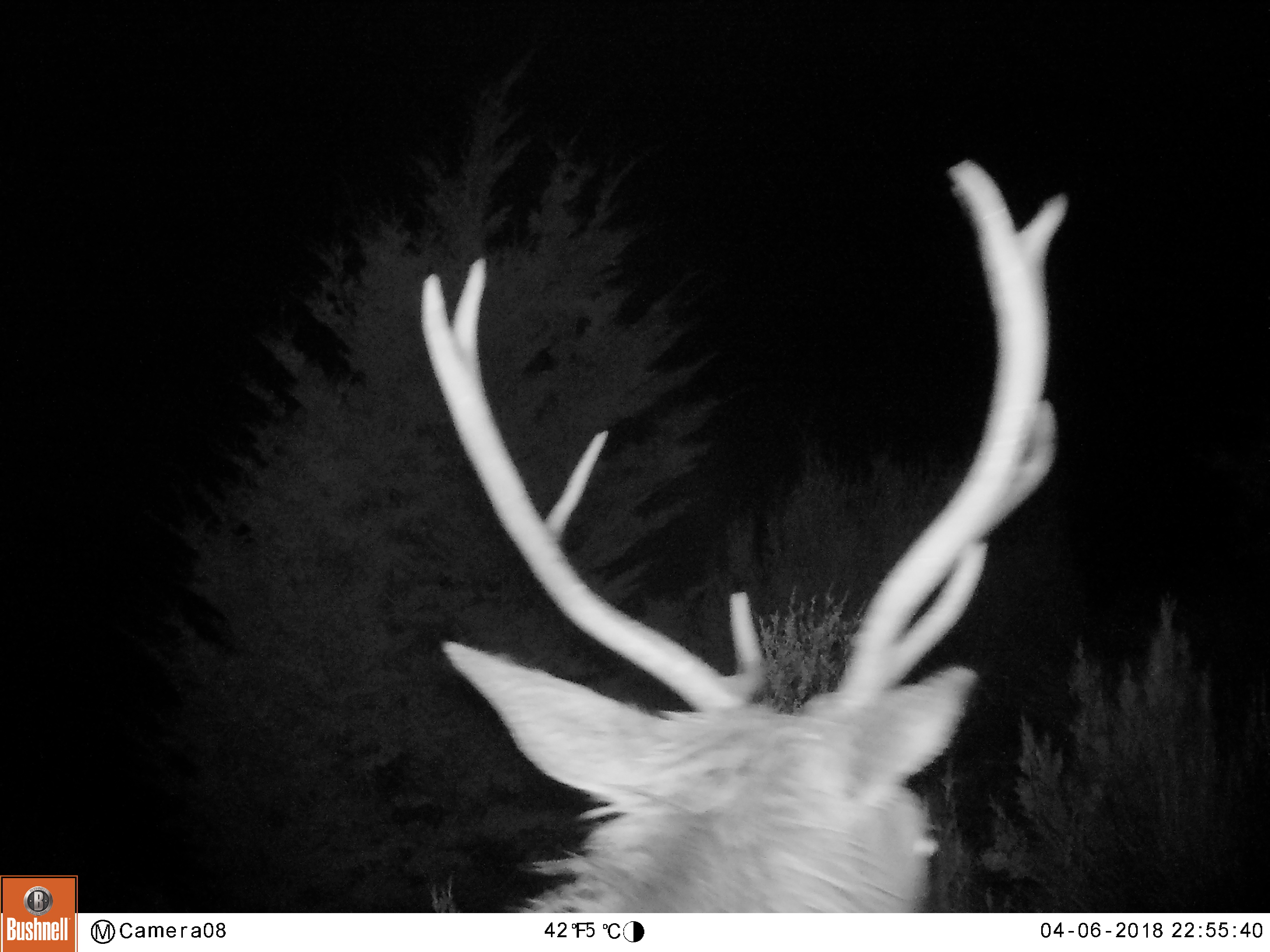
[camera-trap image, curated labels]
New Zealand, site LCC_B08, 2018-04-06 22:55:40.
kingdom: Animalia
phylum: Chordata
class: Mammalia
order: Artiodactyla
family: Cervidae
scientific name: Cervidae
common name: deer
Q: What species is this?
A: Deer (Cervidae).